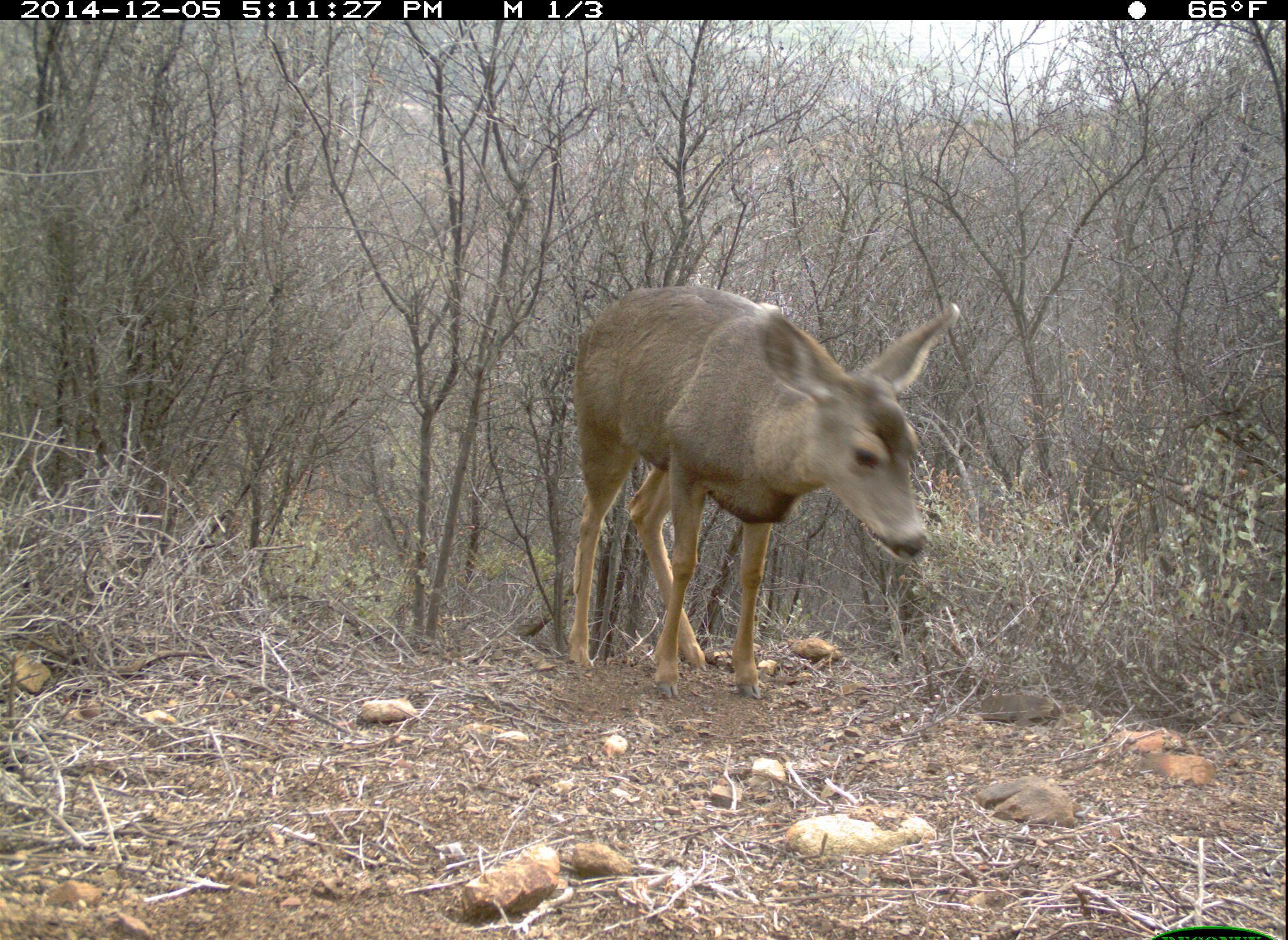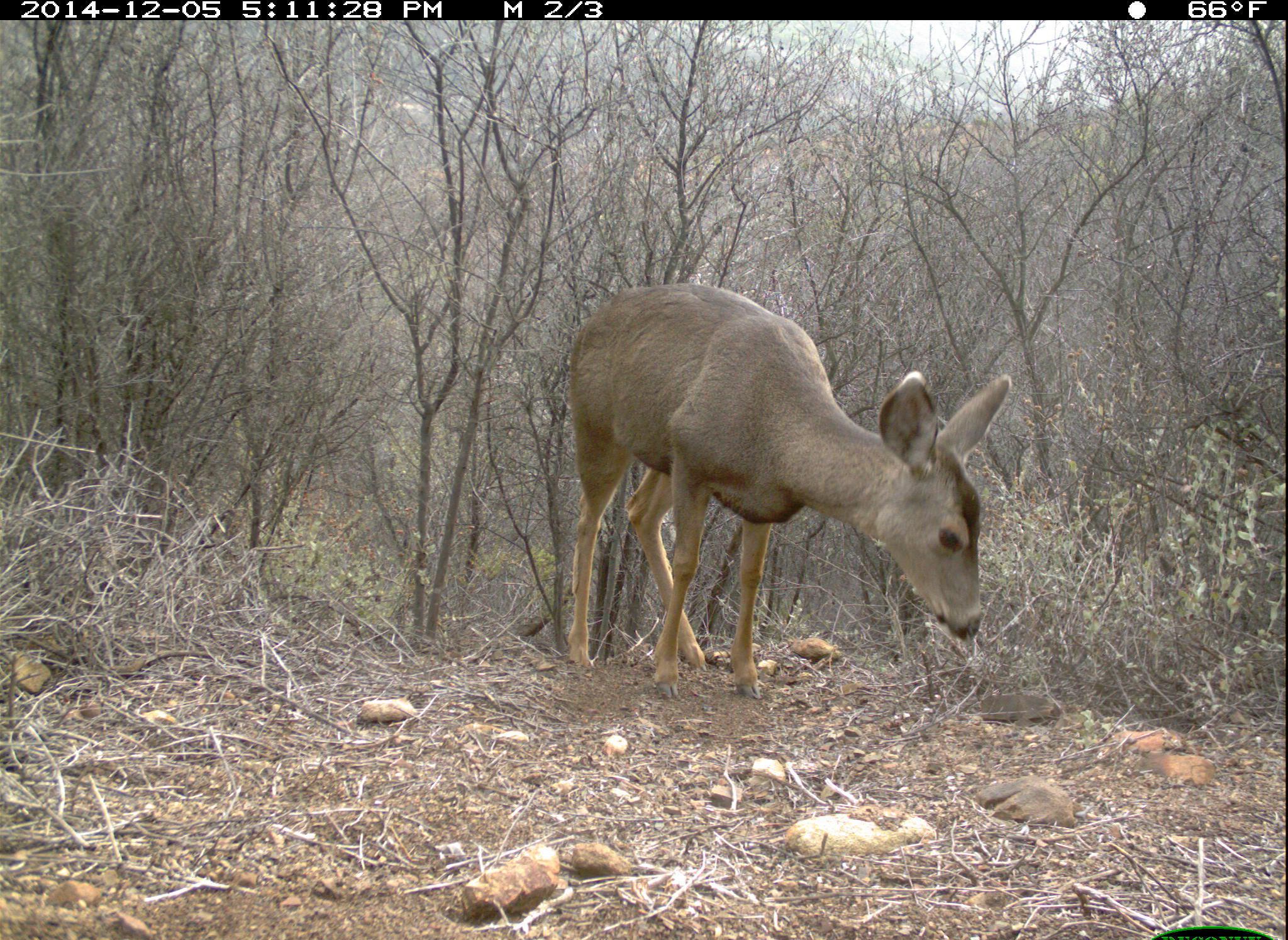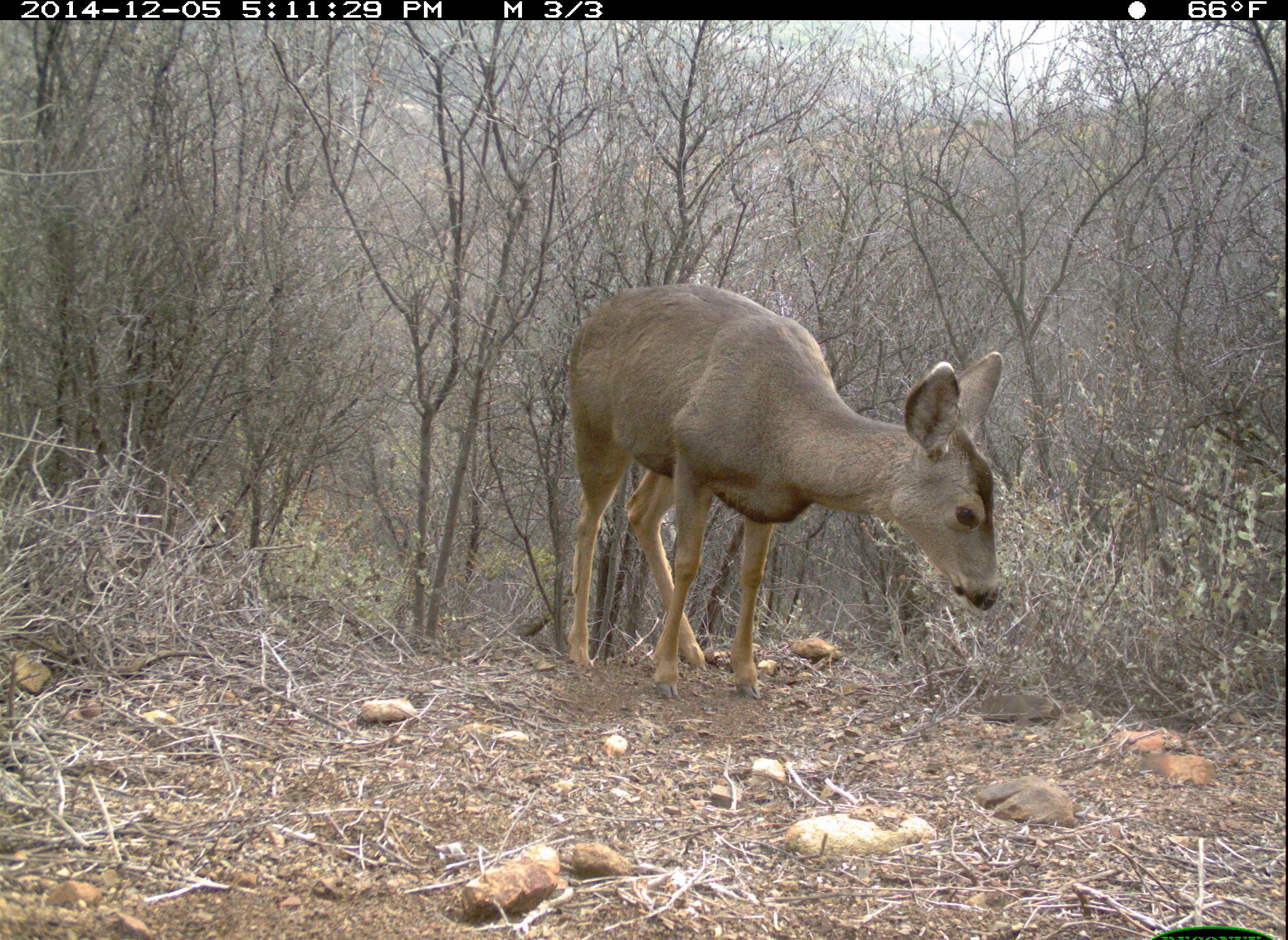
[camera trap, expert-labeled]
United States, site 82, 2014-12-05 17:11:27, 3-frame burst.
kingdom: Animalia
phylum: Chordata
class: Mammalia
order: Artiodactyla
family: Cervidae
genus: Odocoileus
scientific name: Odocoileus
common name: deer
Deer (Odocoileus).